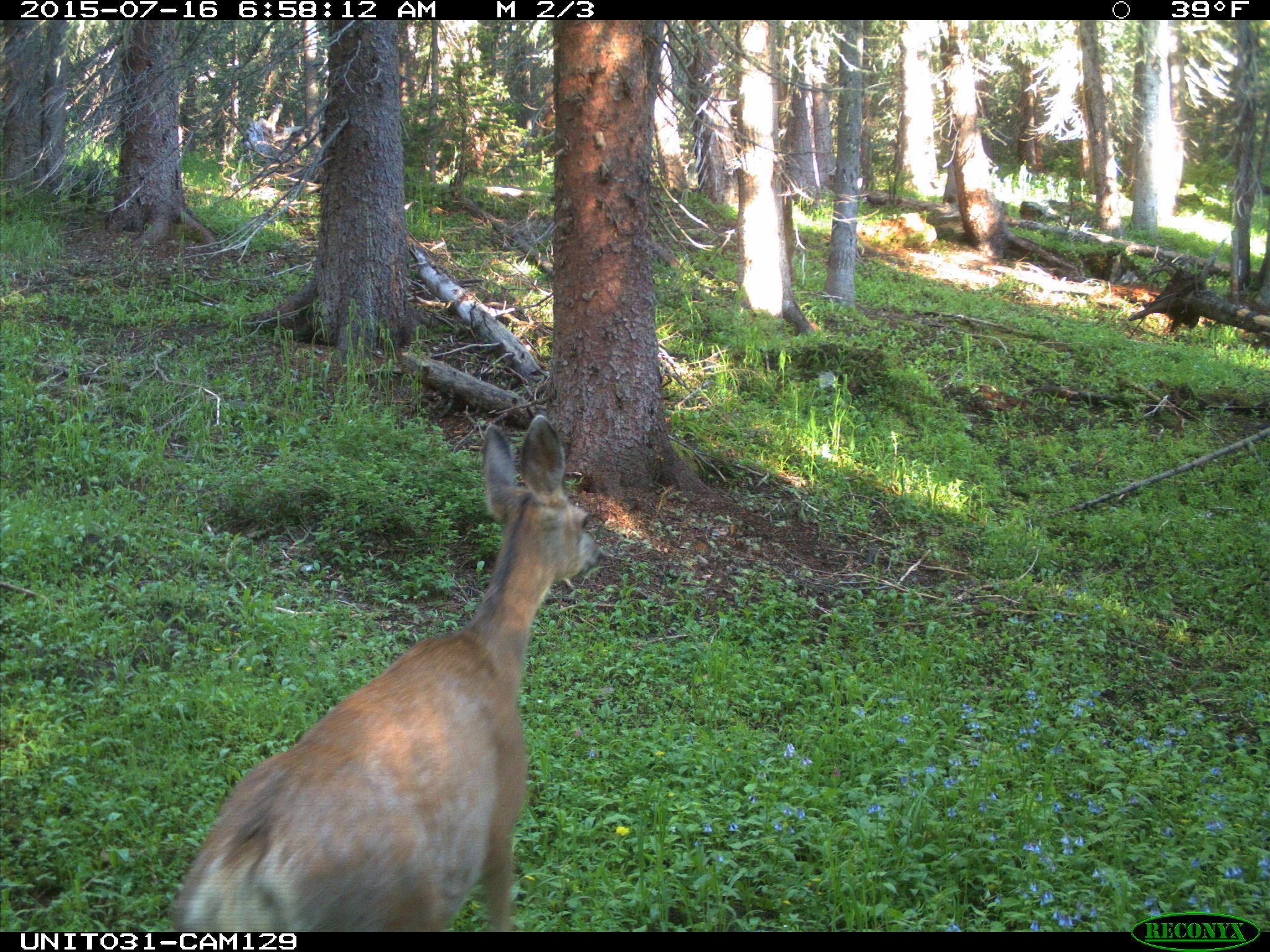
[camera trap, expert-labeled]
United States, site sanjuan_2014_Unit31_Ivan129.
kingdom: Animalia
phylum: Chordata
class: Mammalia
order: Artiodactyla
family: Cervidae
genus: Odocoileus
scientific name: Odocoileus hemionus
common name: mule deer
Odocoileus hemionus (mule deer).